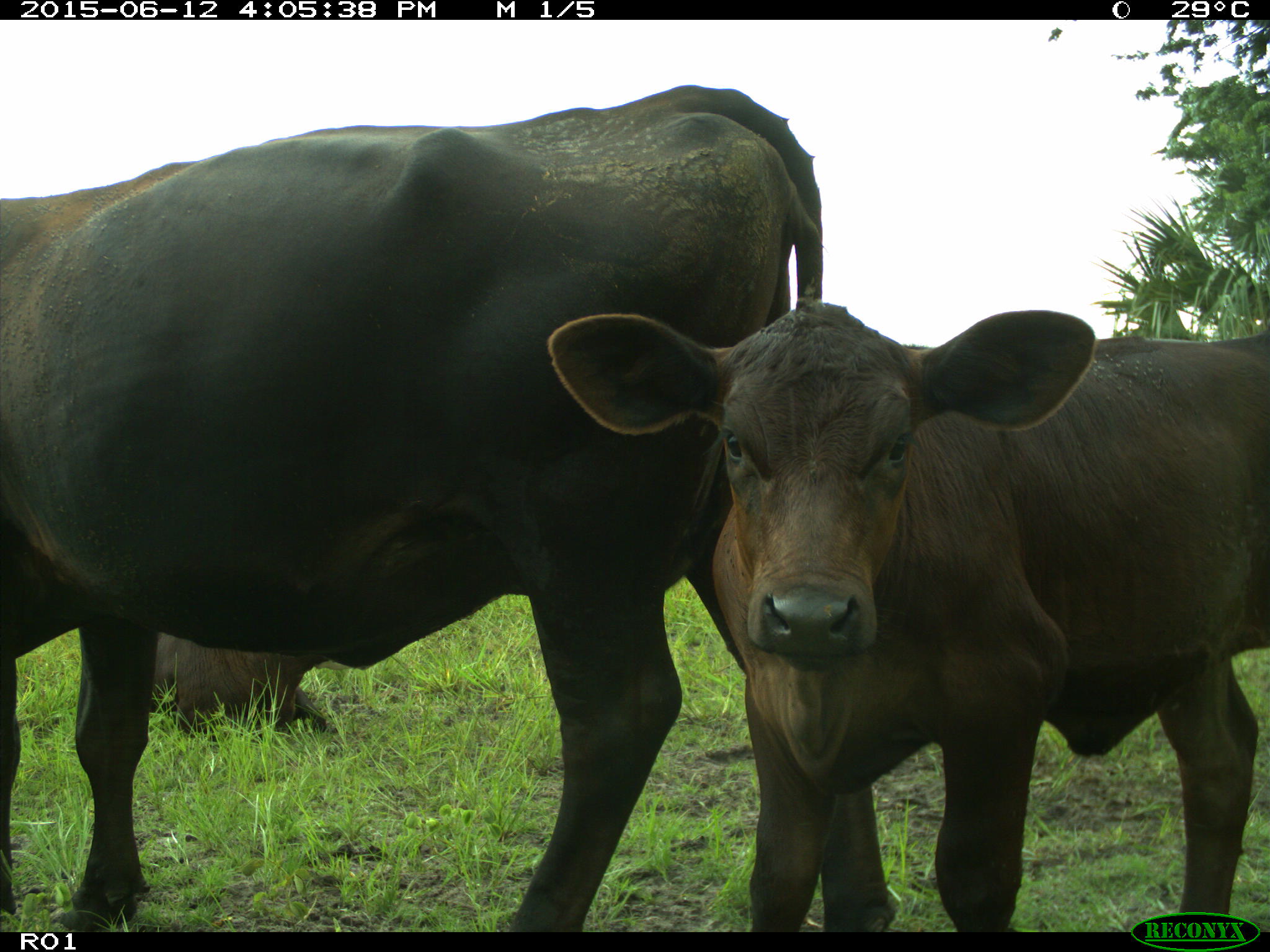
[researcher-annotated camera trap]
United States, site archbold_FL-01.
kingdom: Animalia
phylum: Chordata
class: Mammalia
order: Artiodactyla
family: Bovidae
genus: Bos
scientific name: Bos taurus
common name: domestic cow